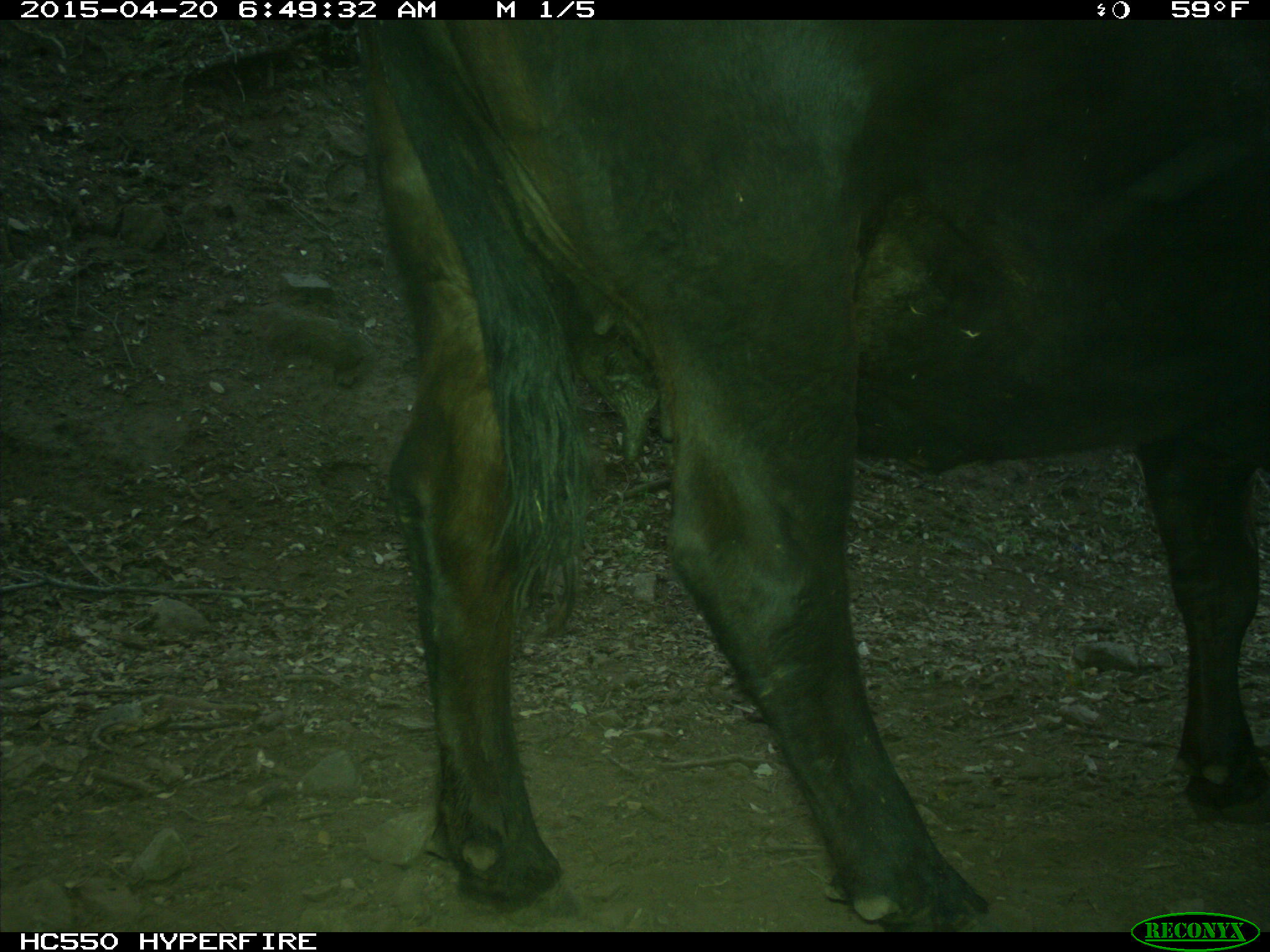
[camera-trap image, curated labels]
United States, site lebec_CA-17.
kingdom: Animalia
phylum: Chordata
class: Mammalia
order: Artiodactyla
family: Bovidae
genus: Bos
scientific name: Bos taurus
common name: domestic cow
Bos taurus (domestic cow).